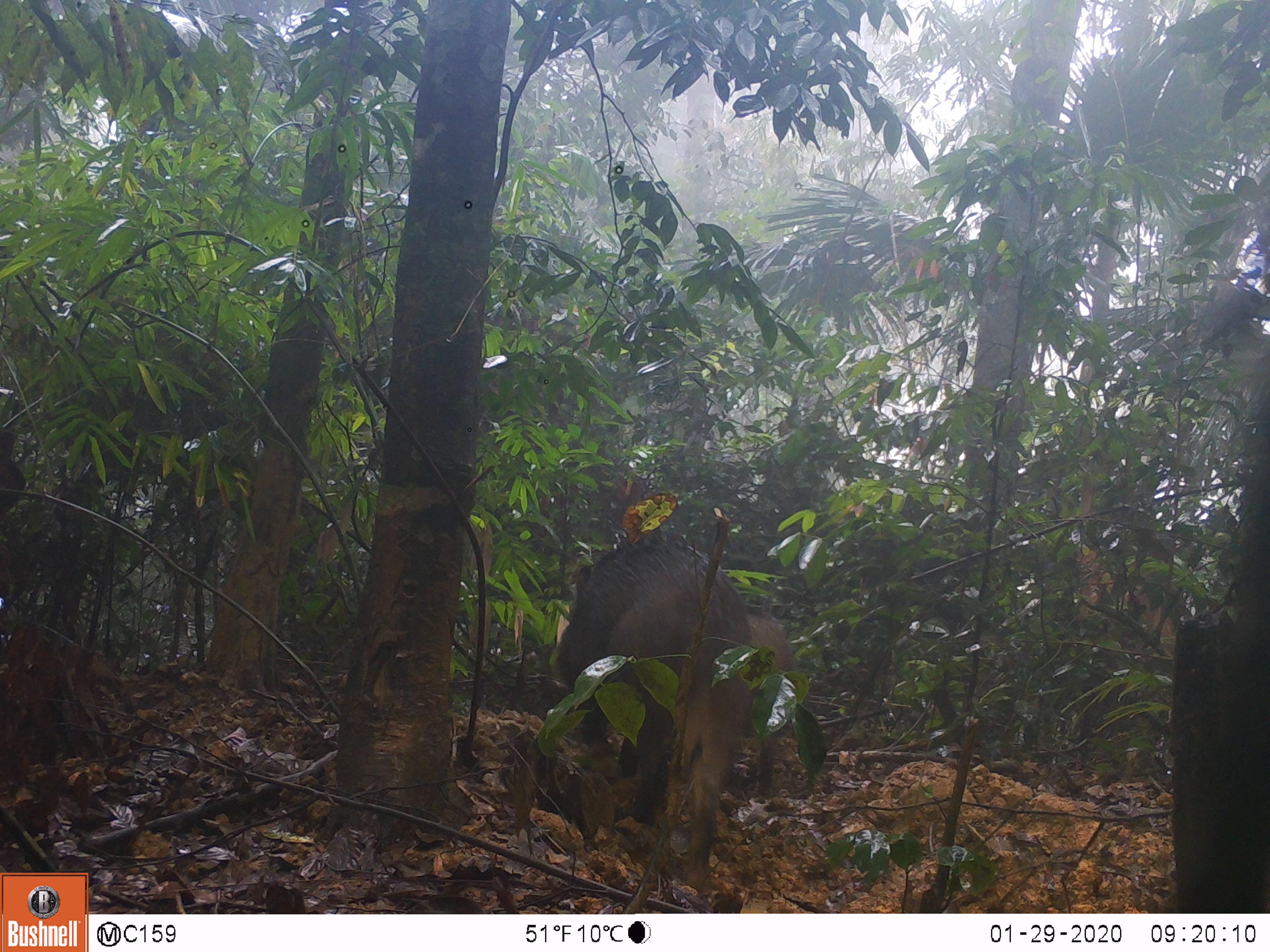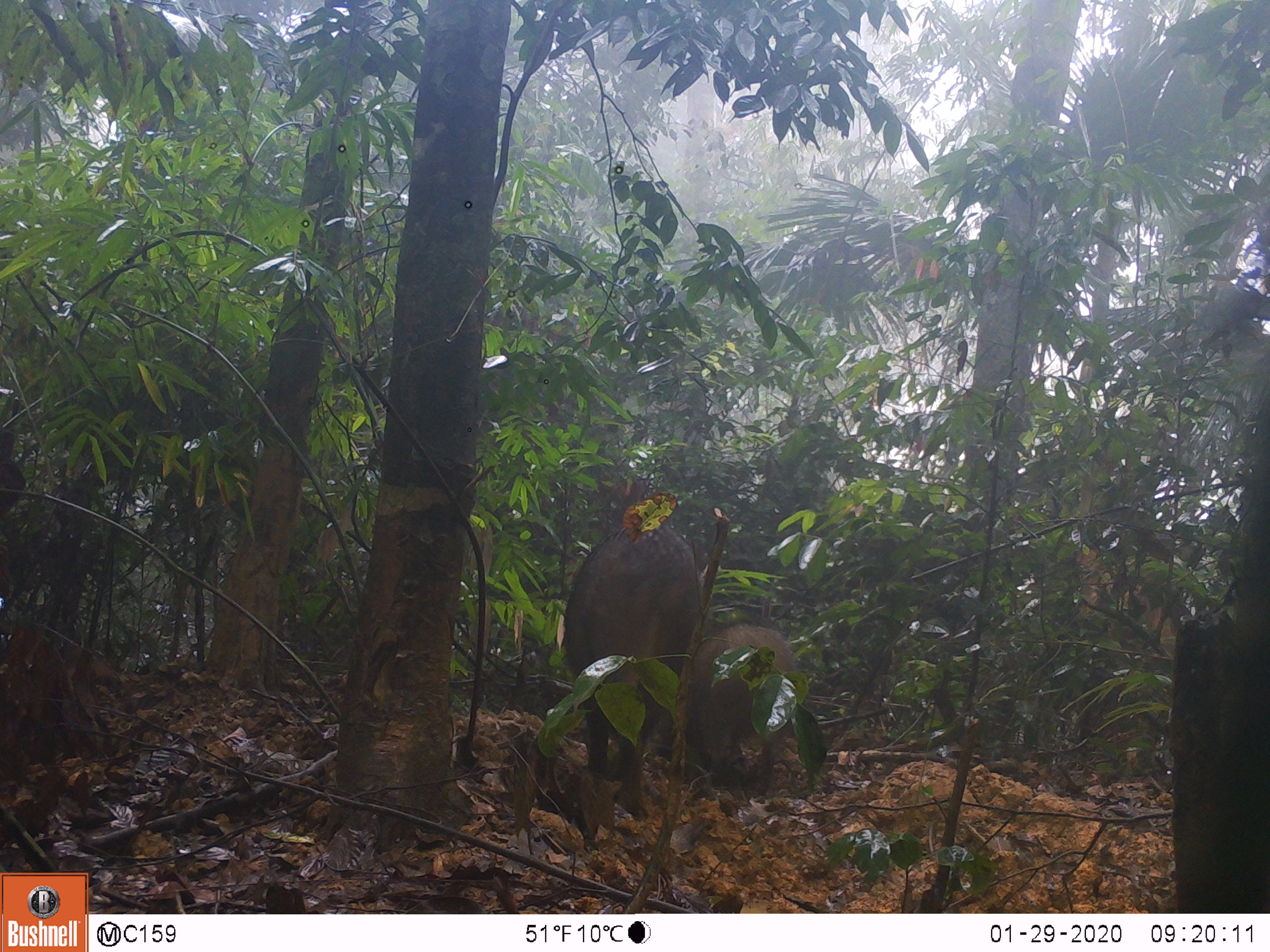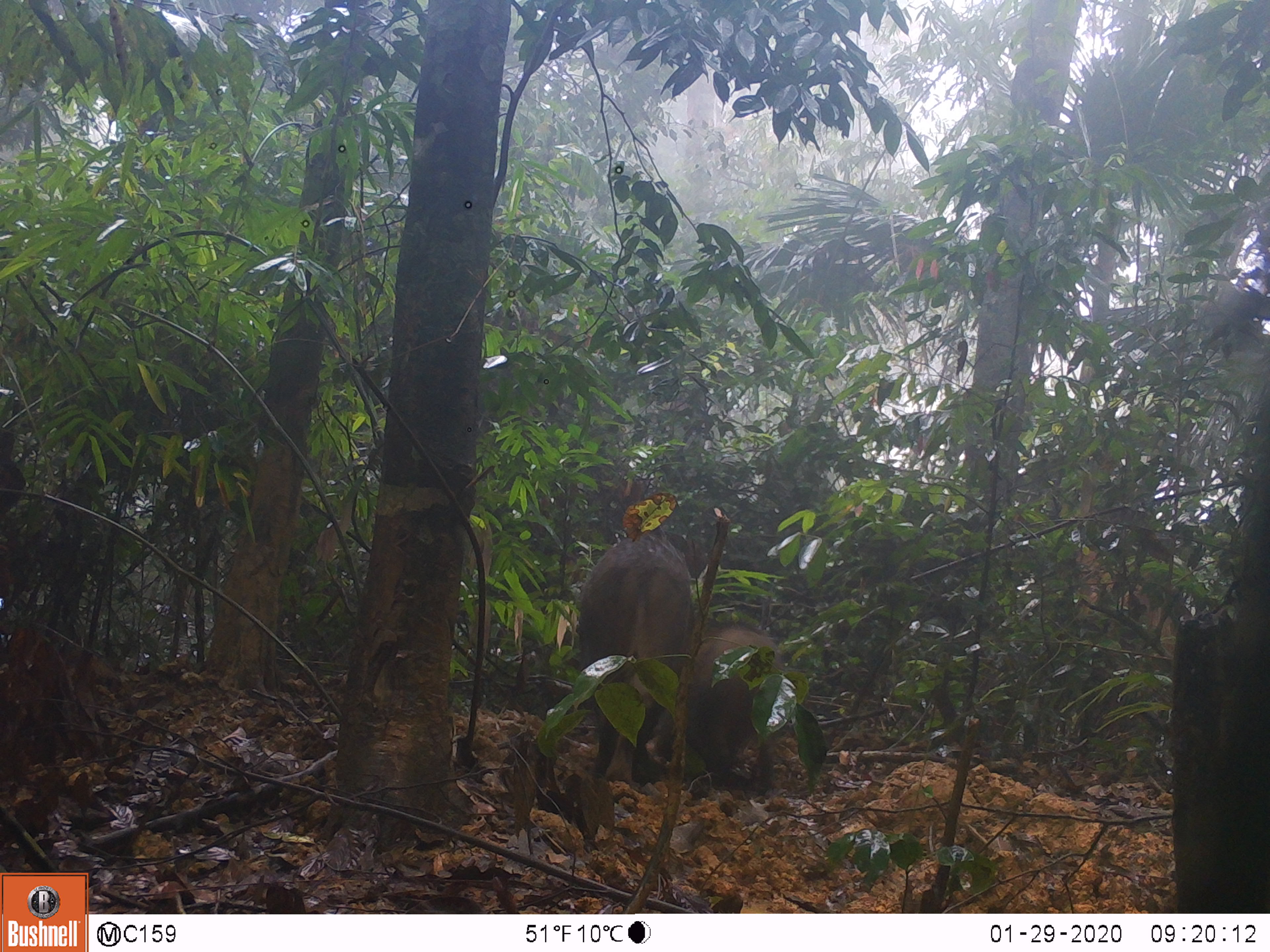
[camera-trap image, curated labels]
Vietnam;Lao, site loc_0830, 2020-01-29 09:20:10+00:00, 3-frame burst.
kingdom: Animalia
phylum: Chordata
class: Mammalia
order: Artiodactyla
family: Suidae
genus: Sus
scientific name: Sus scrofa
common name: eurasian wild pig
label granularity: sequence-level